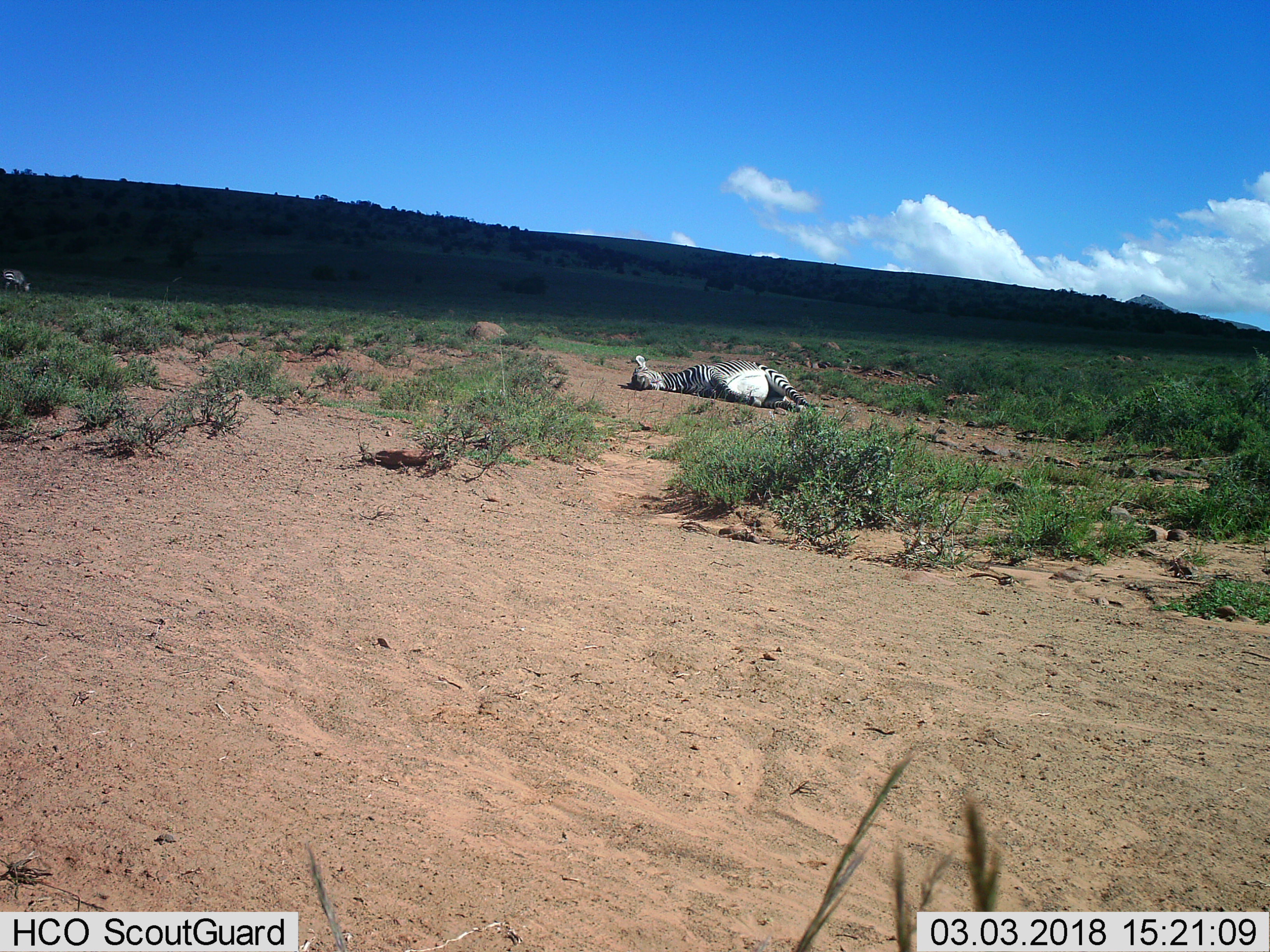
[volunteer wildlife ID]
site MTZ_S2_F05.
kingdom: Animalia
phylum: Chordata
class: Mammalia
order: Perissodactyla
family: Equidae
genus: Equus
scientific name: Equus zebra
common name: mountain zebra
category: zebramountain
Zebramountain (mountain zebra) (Equus zebra), count 2. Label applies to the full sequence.